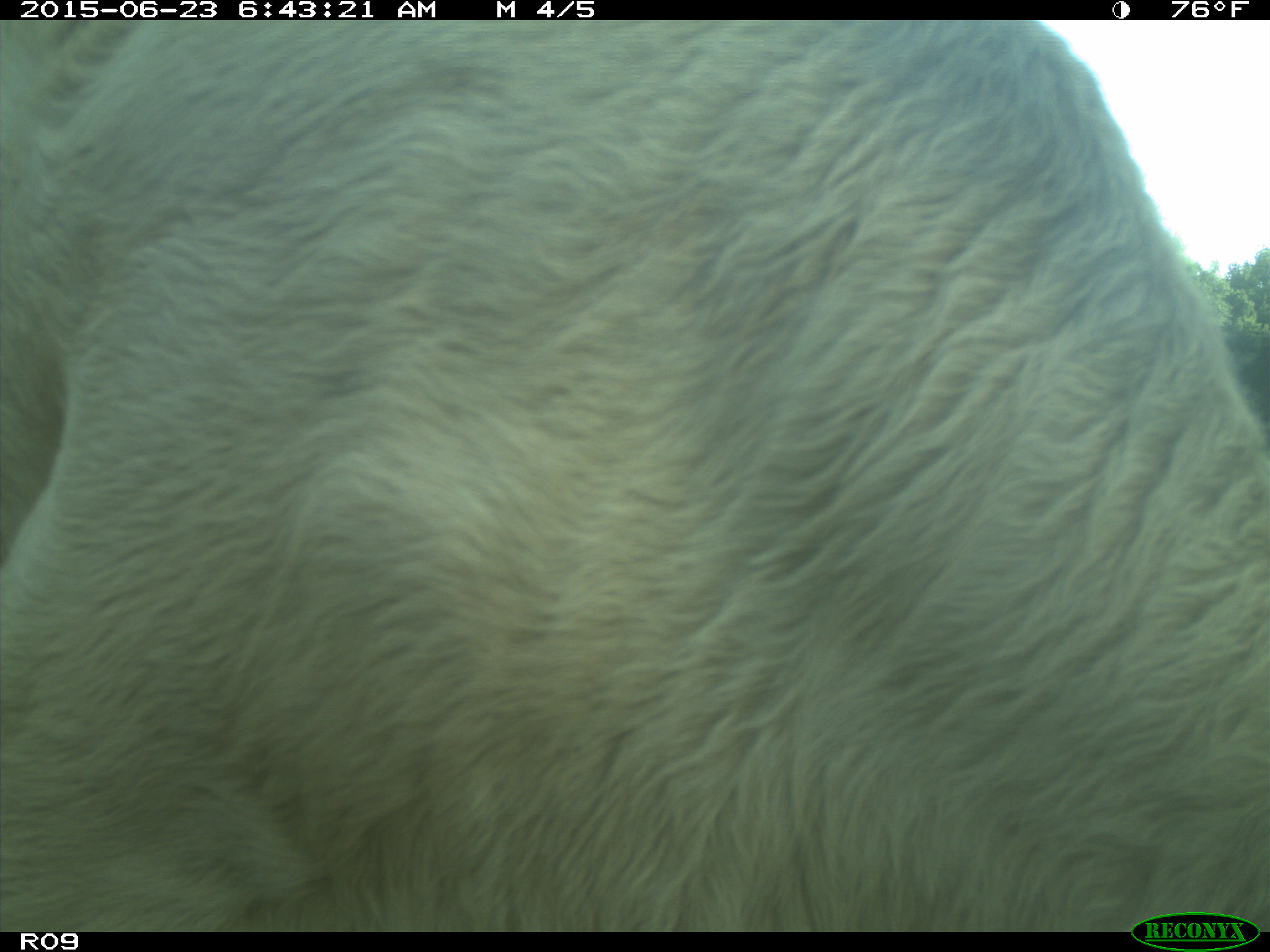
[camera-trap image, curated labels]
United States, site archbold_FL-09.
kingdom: Animalia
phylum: Chordata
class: Mammalia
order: Artiodactyla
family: Bovidae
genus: Bos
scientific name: Bos taurus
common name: domestic cow